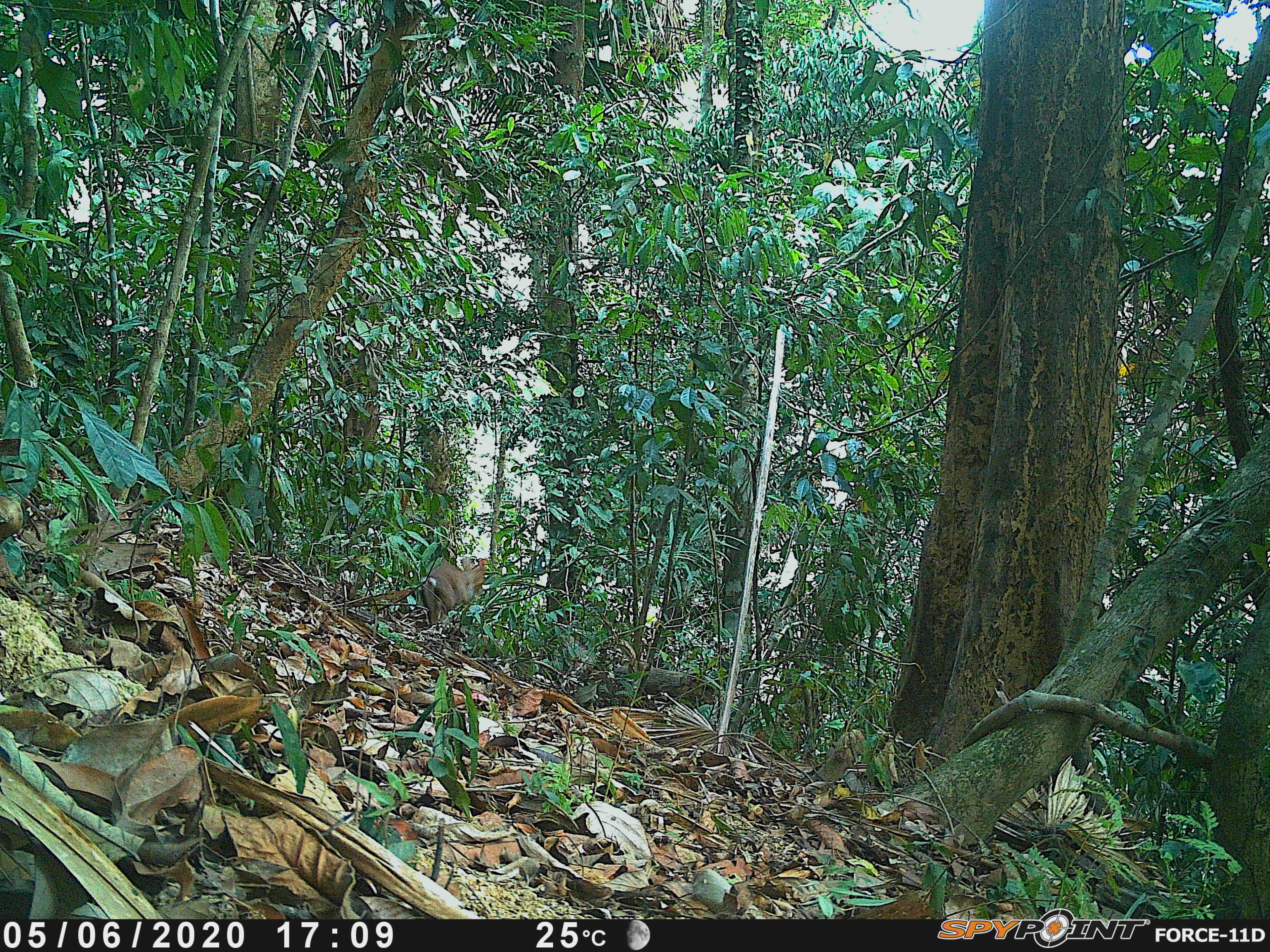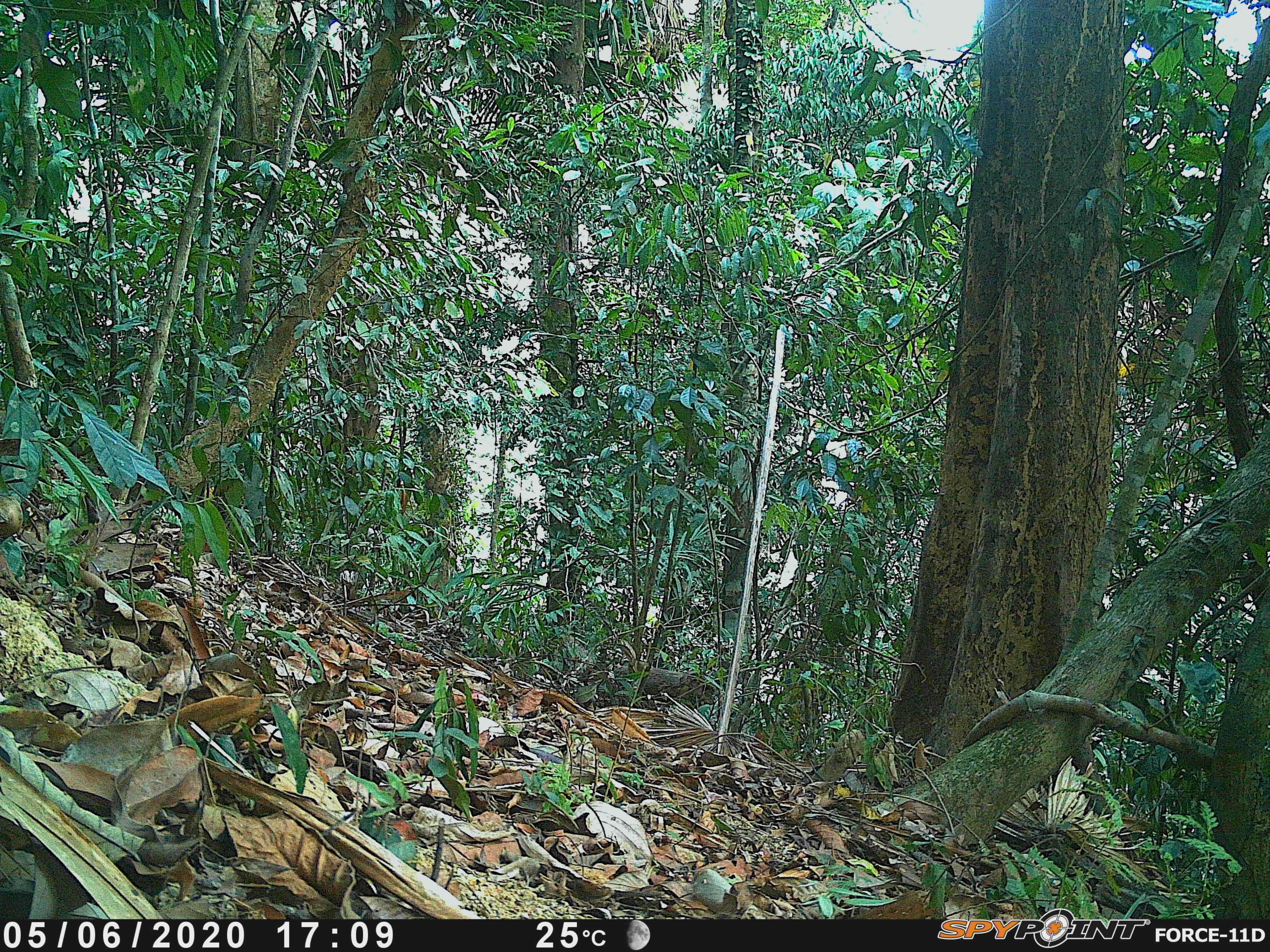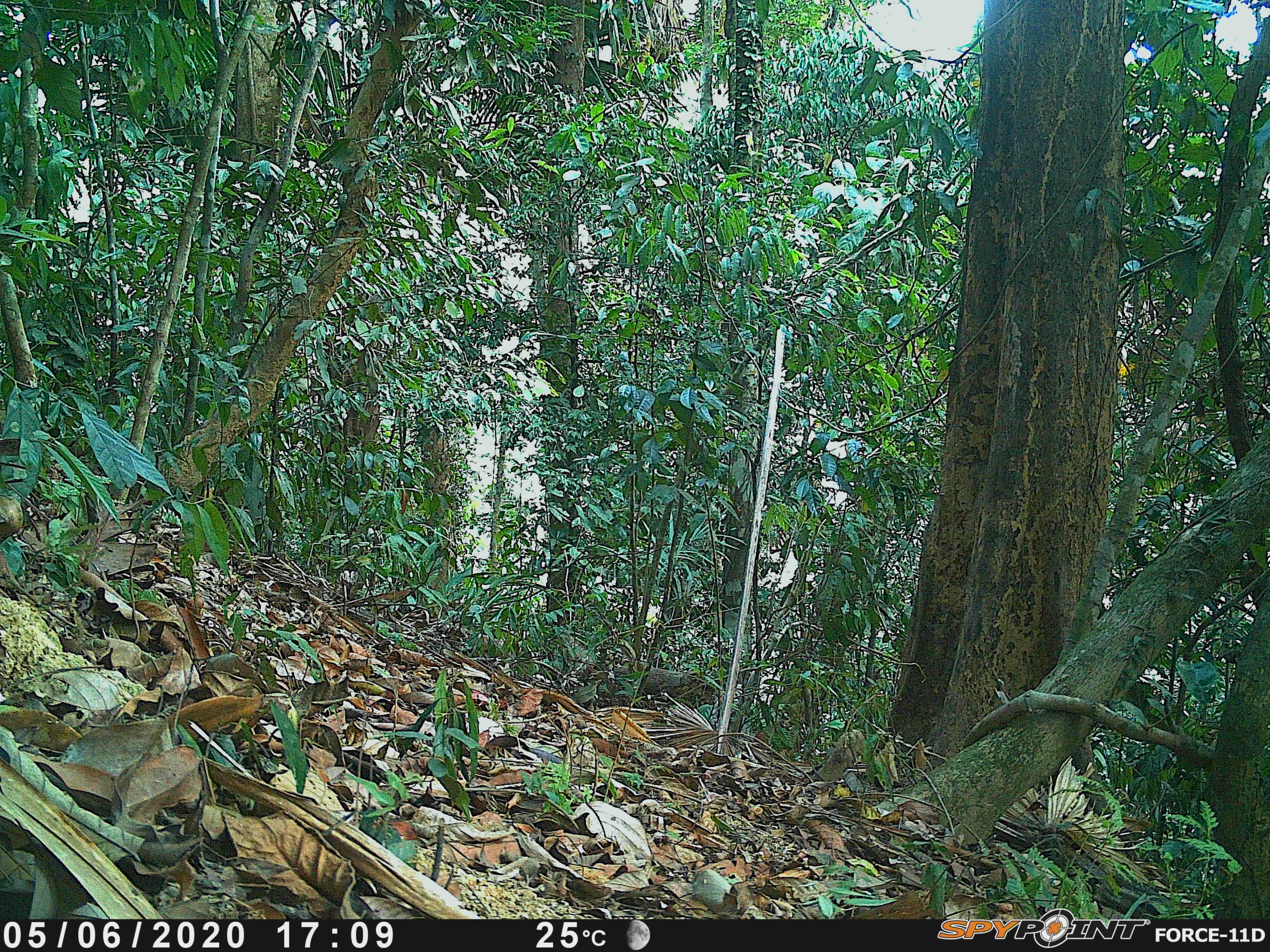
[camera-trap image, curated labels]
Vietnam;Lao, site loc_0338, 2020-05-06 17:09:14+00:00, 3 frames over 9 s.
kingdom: Animalia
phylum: Chordata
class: Mammalia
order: Artiodactyla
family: Cervidae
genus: Muntiacus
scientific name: Muntiacus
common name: muntjacs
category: unidentified muntjac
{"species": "unidentified muntjac (muntjacs) (Muntiacus)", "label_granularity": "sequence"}